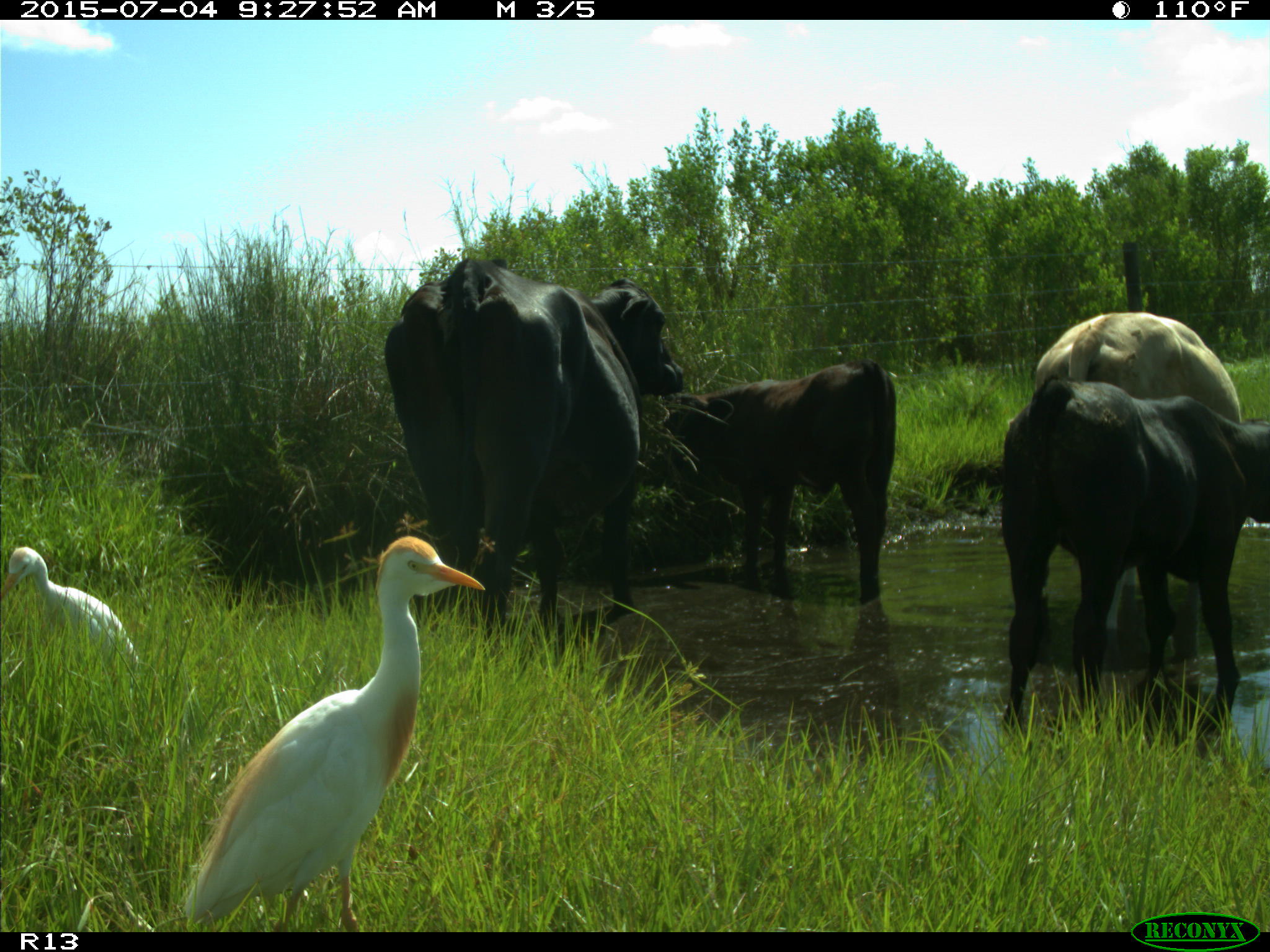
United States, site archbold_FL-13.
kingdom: Animalia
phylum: Chordata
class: Mammalia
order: Artiodactyla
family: Bovidae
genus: Bos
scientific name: Bos taurus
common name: domestic cow